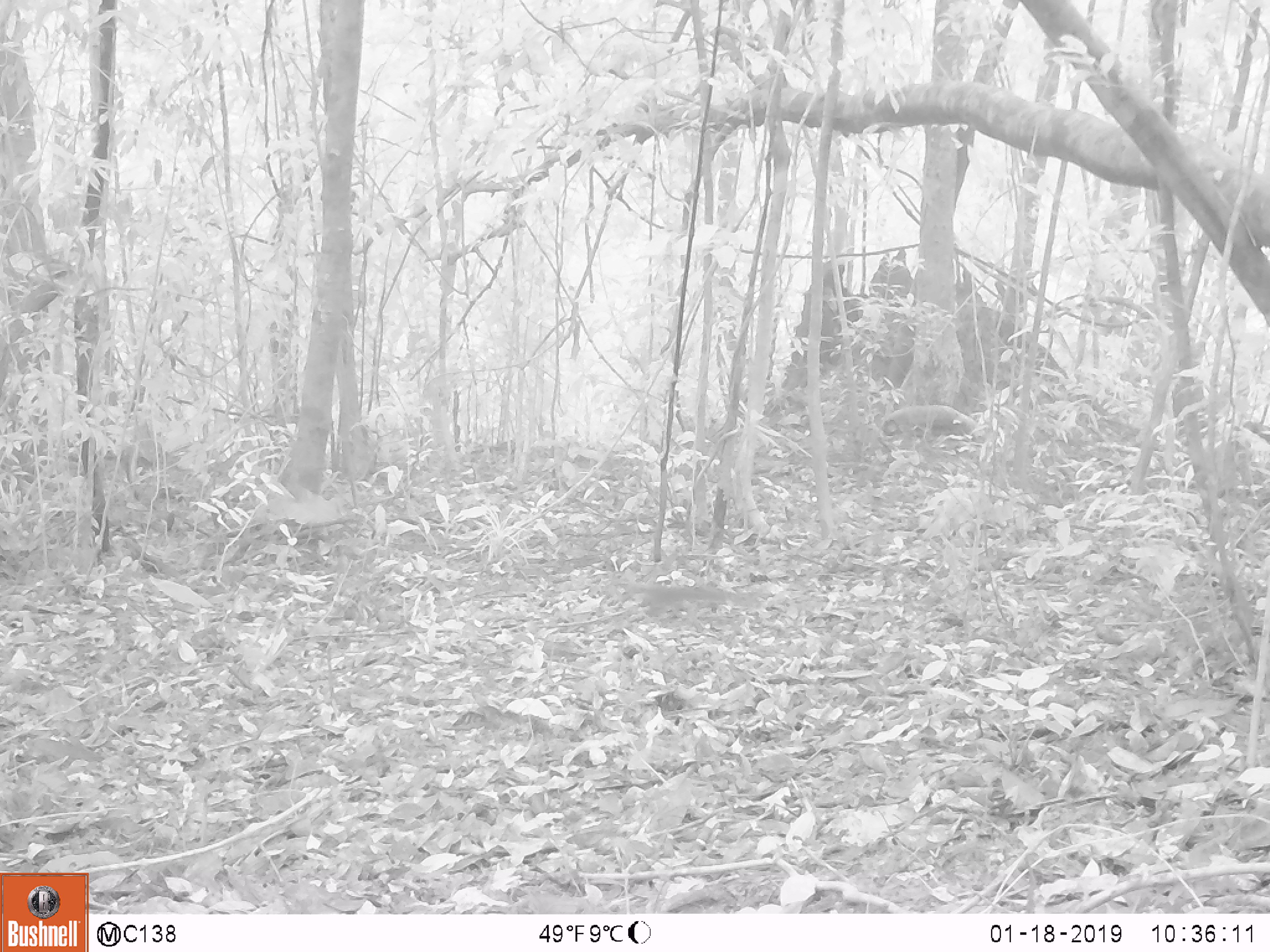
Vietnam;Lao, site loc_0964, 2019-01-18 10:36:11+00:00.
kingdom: Animalia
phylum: Chordata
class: Mammalia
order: Rodentia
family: Sciuridae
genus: Dremomys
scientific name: Dremomys rufigenis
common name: red-cheeked squirrel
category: red cheeked squirrel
Red cheeked squirrel (red-cheeked squirrel) (Dremomys rufigenis). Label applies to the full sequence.